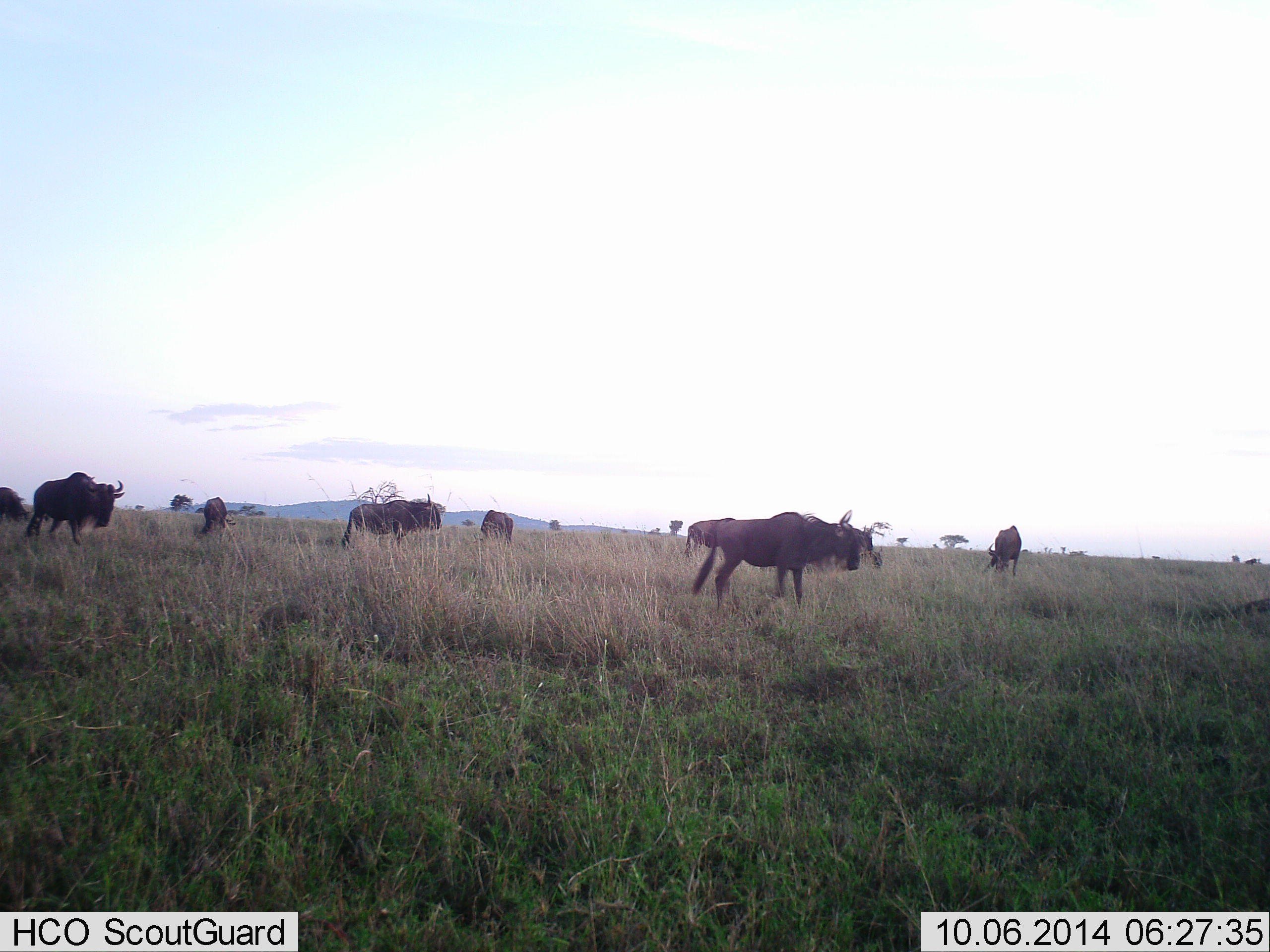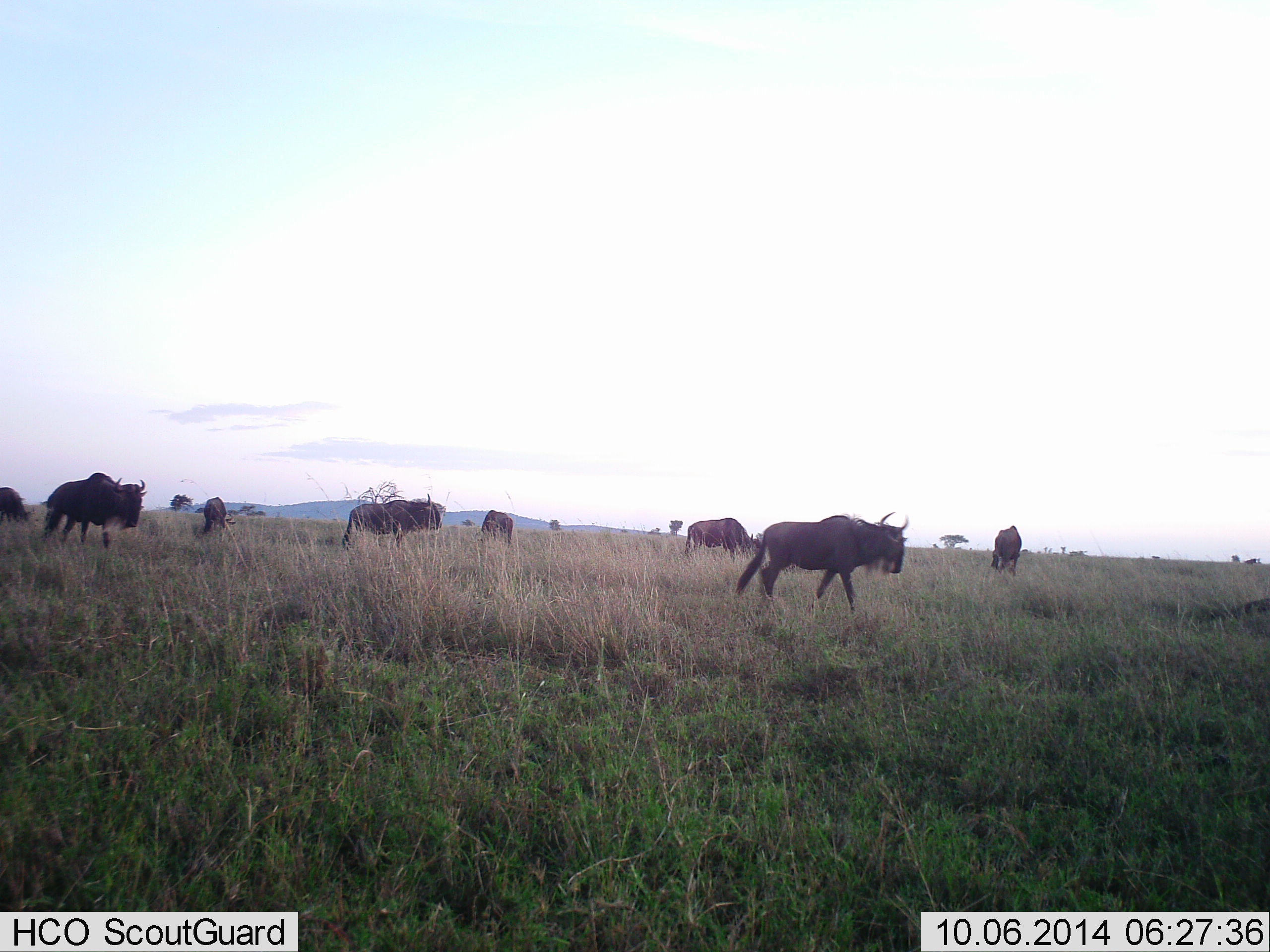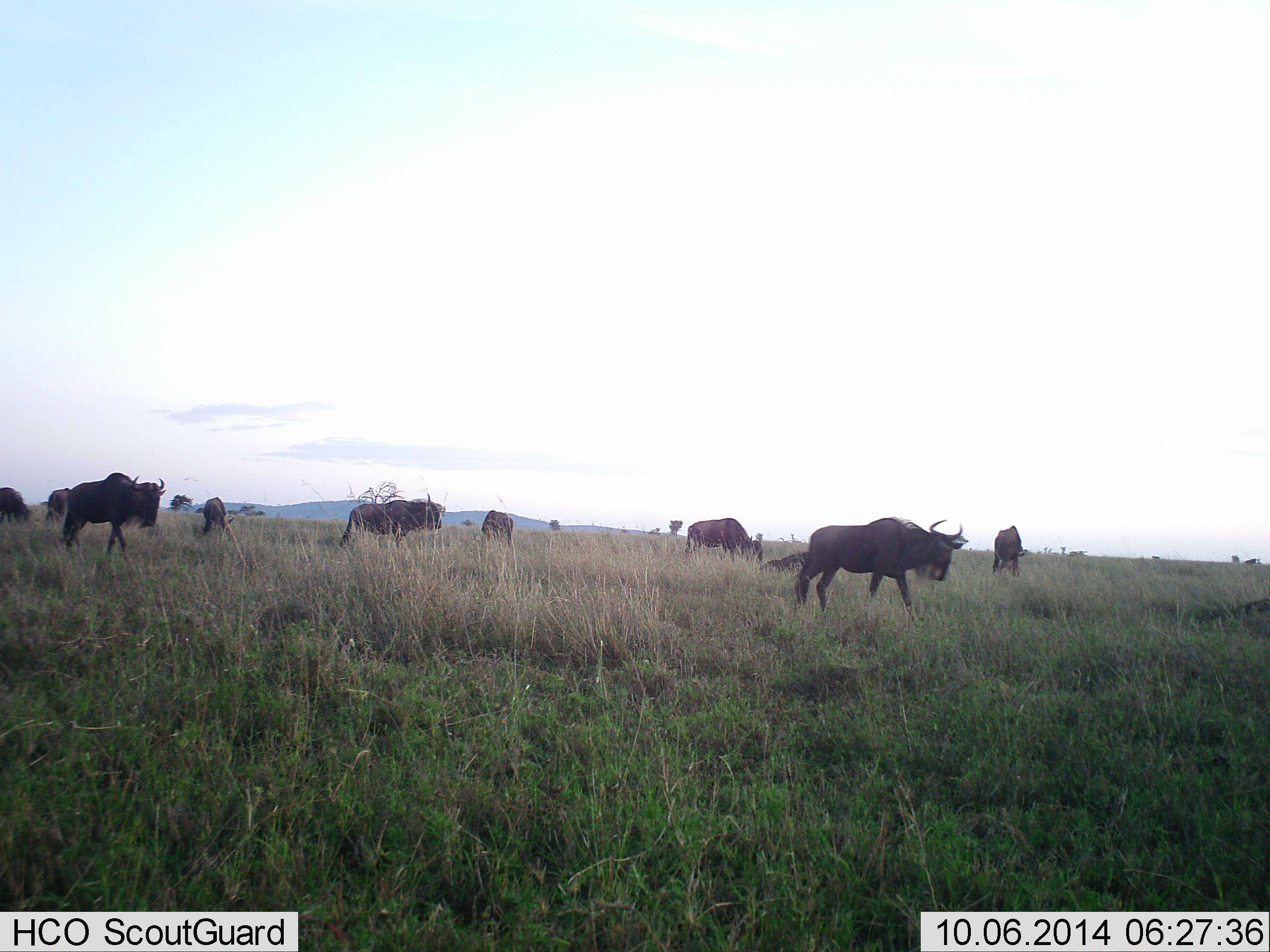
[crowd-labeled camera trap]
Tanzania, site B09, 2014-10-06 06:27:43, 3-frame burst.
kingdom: Animalia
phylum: Chordata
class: Mammalia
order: Artiodactyla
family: Bovidae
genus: Connochaetes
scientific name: Connochaetes taurinus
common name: blue wildebeest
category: wildebeest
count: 9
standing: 50%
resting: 10%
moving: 100%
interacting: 0%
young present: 0%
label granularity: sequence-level